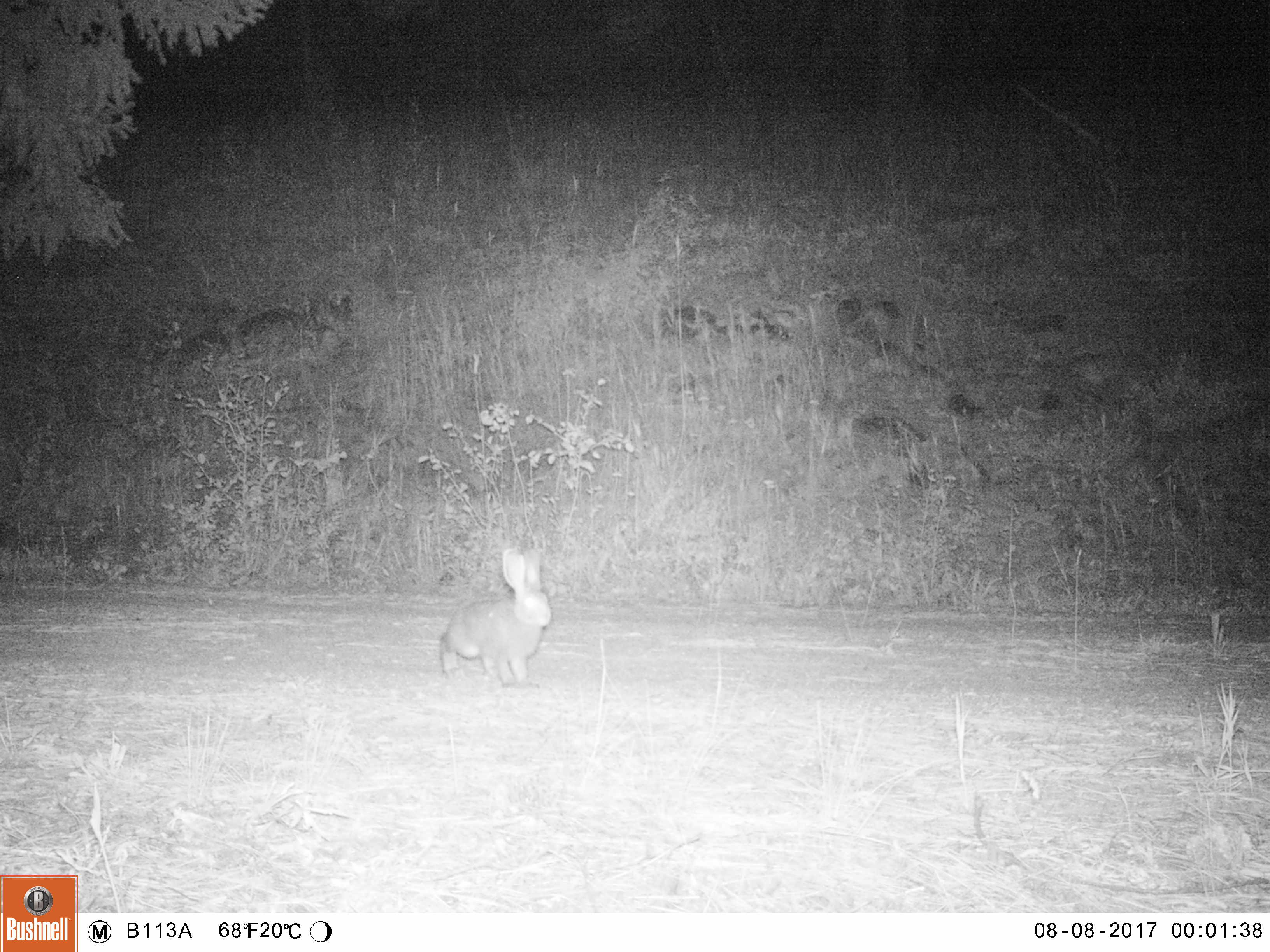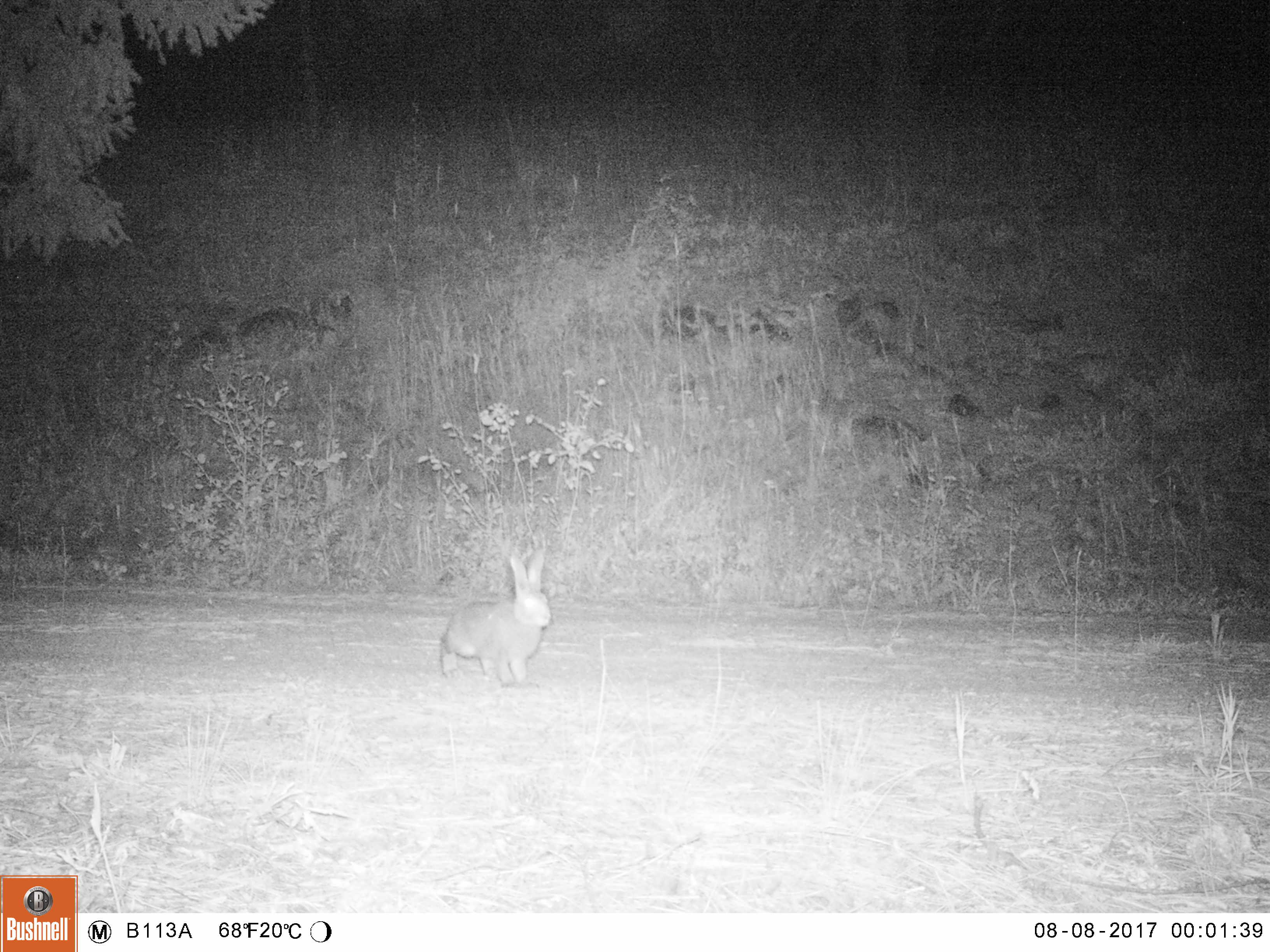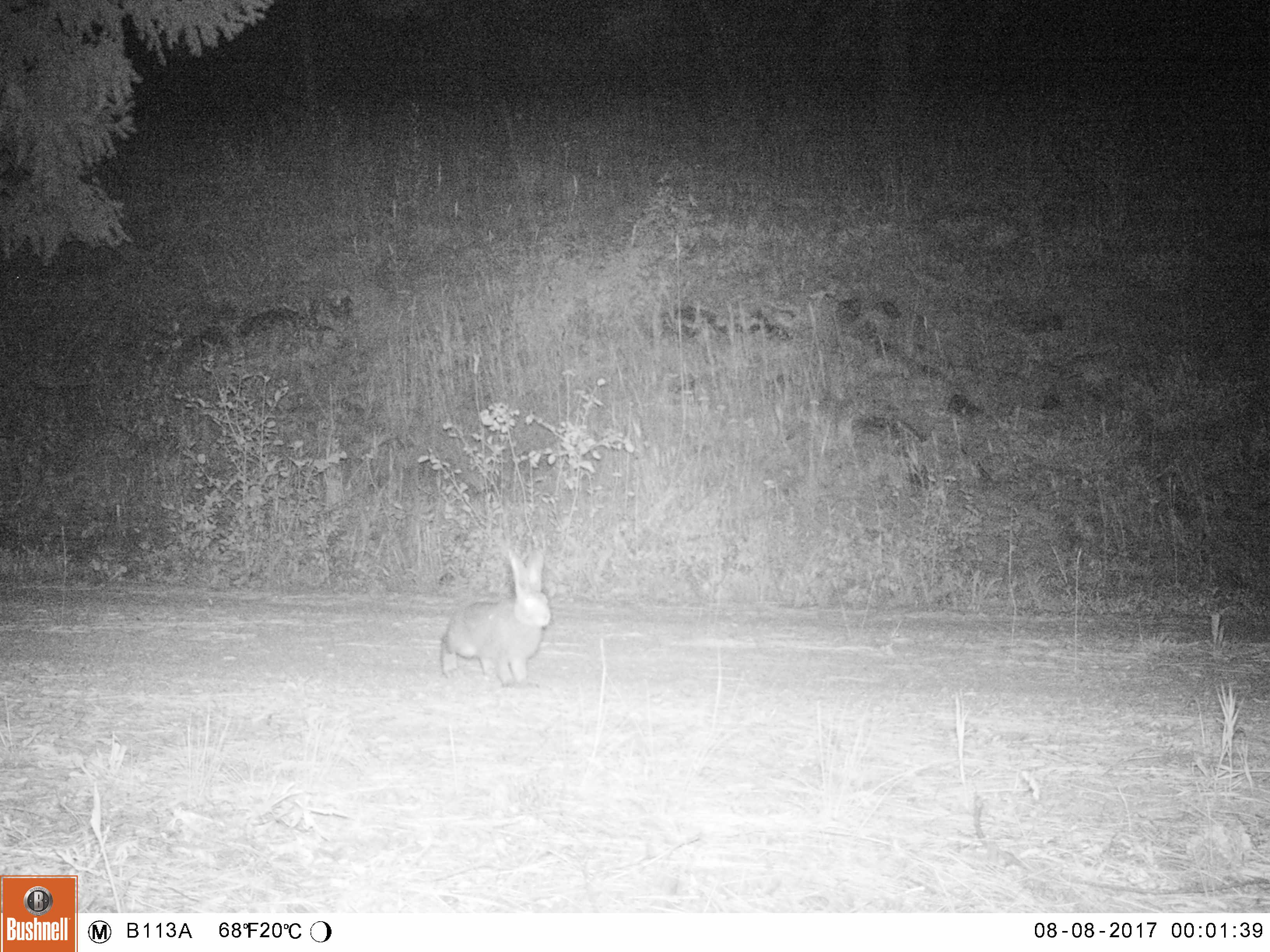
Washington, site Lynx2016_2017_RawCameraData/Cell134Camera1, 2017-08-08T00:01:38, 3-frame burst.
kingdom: Animalia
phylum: Chordata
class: Mammalia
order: Lagomorpha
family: Leporidae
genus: Lepus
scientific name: Lepus americanus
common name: snowshoe hare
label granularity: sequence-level